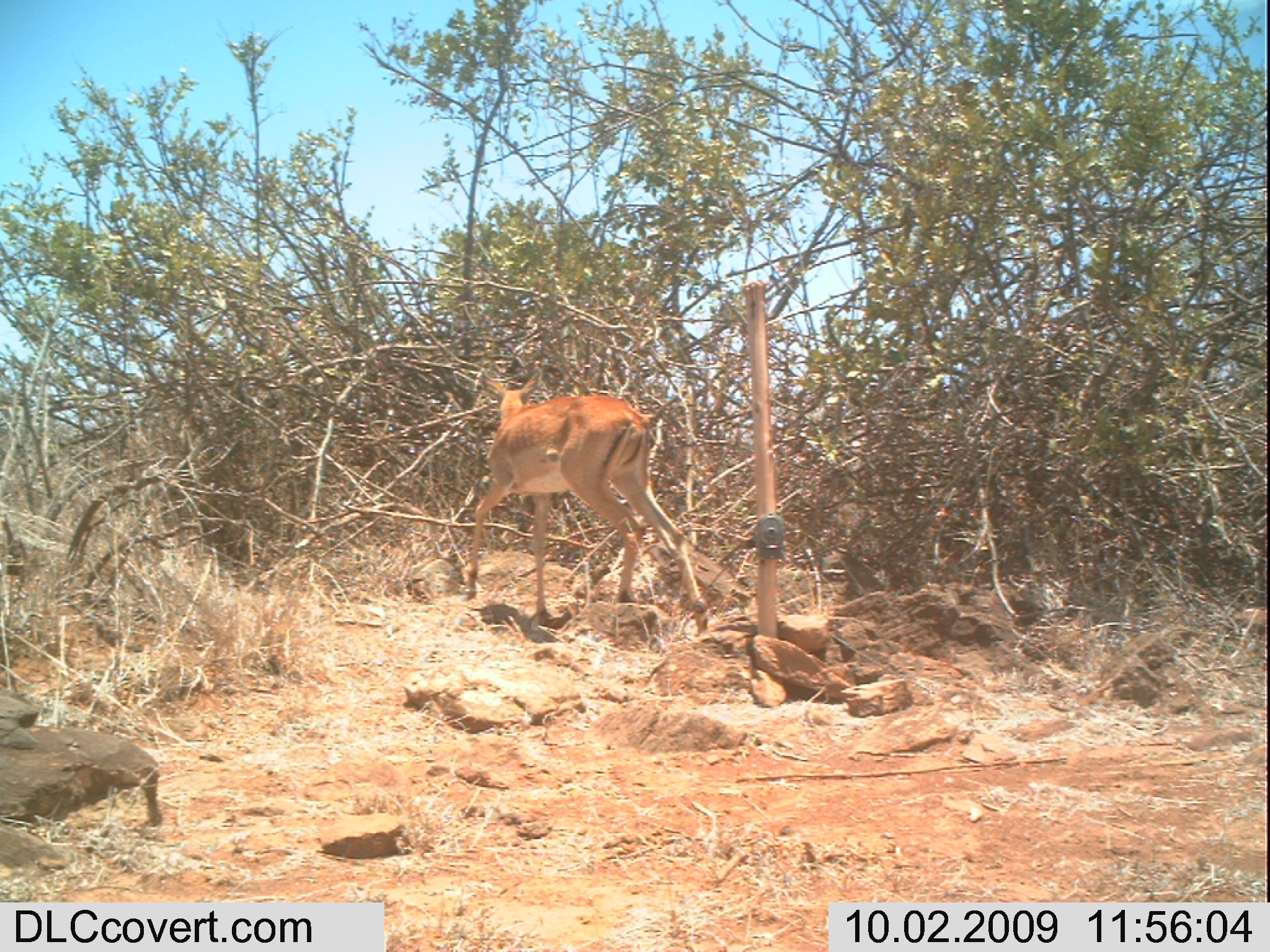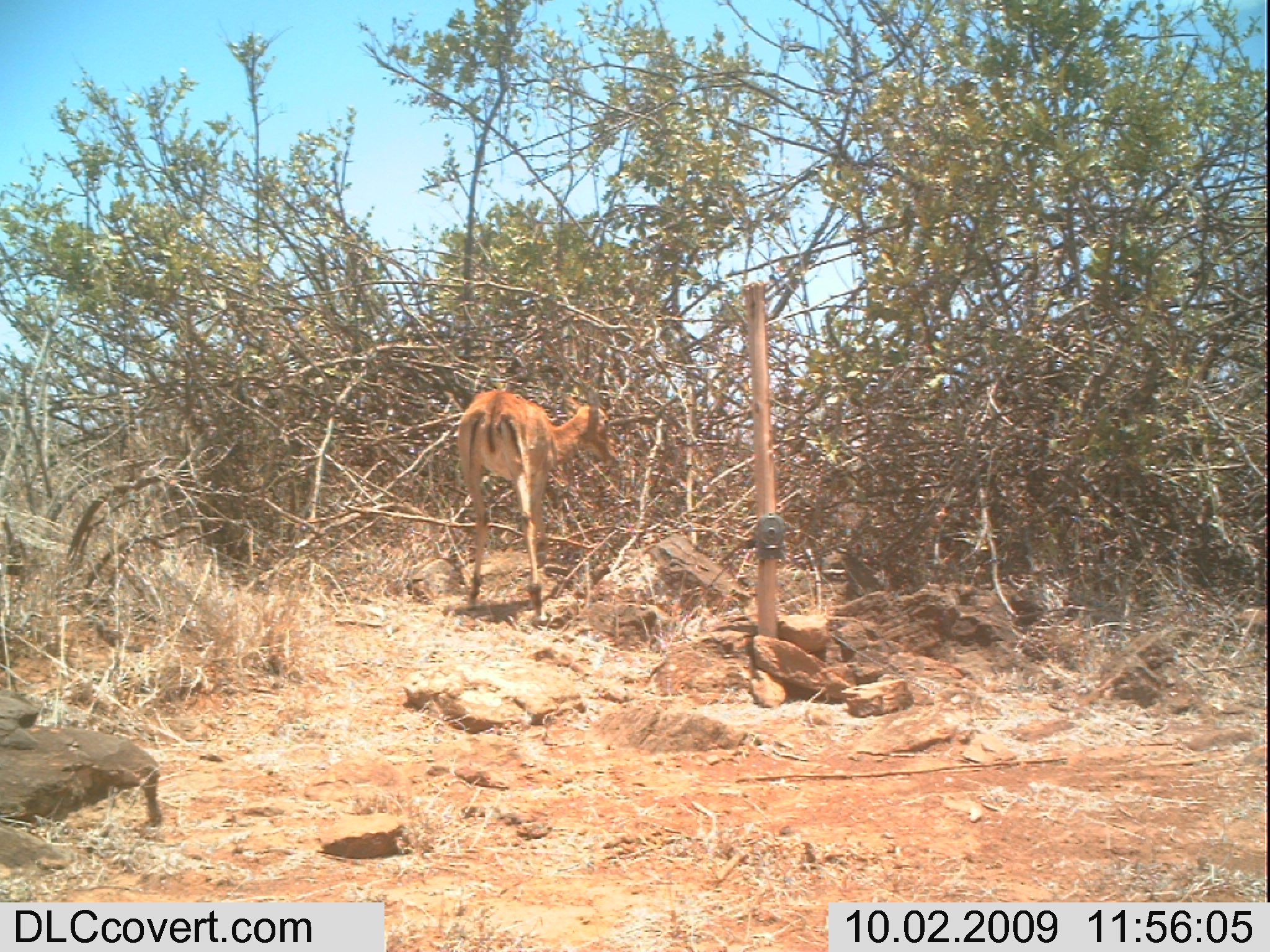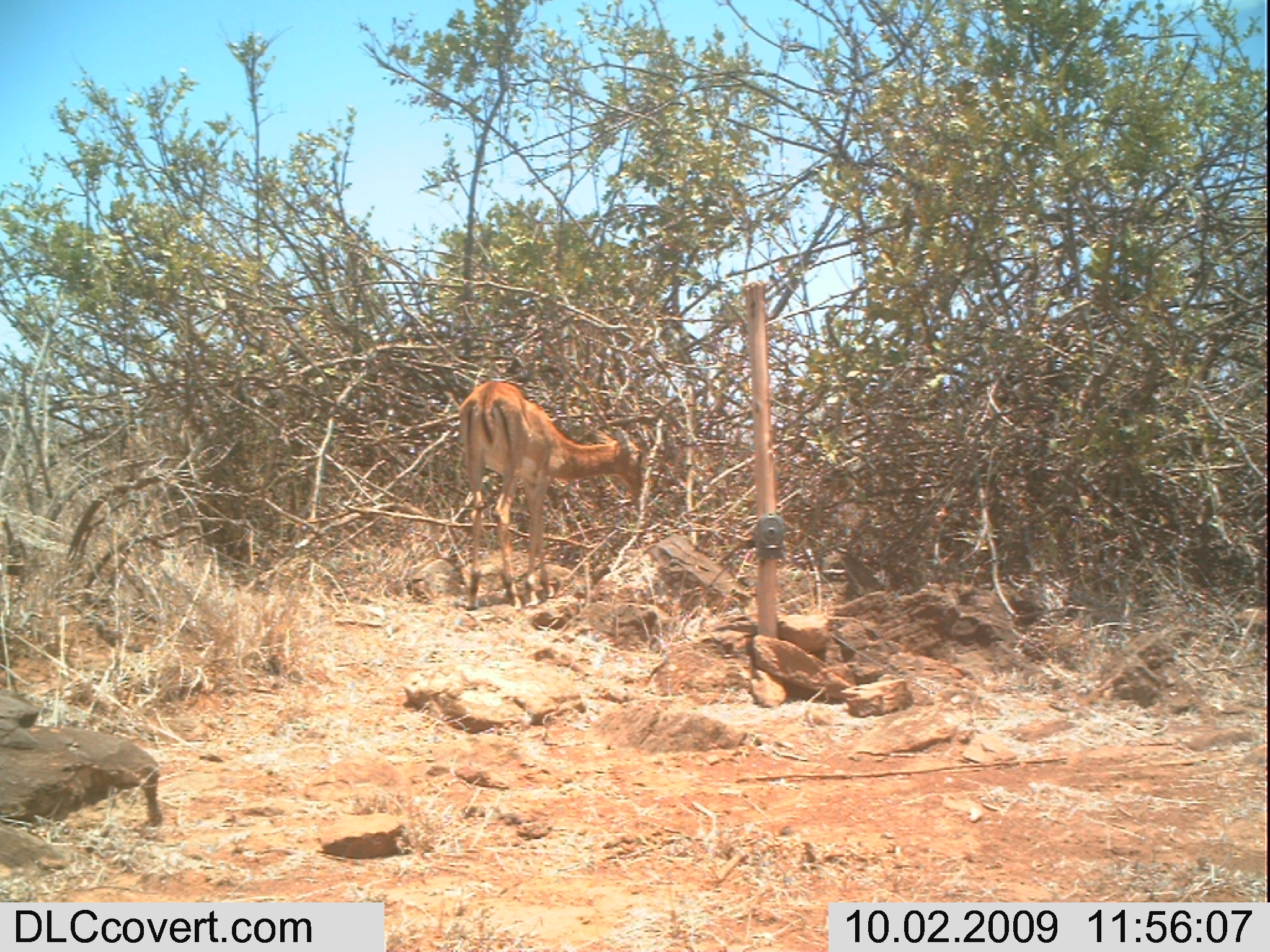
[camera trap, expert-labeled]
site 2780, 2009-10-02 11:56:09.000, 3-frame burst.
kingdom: Animalia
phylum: Chordata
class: Mammalia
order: Artiodactyla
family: Bovidae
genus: Aepyceros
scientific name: Aepyceros melampus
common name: impala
Aepyceros melampus (impala), count 1.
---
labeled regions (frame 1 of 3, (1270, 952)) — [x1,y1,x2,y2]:
aepyceros melampus: [465,368,707,631]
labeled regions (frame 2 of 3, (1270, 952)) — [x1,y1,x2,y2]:
aepyceros melampus: [457,388,616,621]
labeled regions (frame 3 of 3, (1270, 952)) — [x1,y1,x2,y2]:
aepyceros melampus: [458,379,641,610]